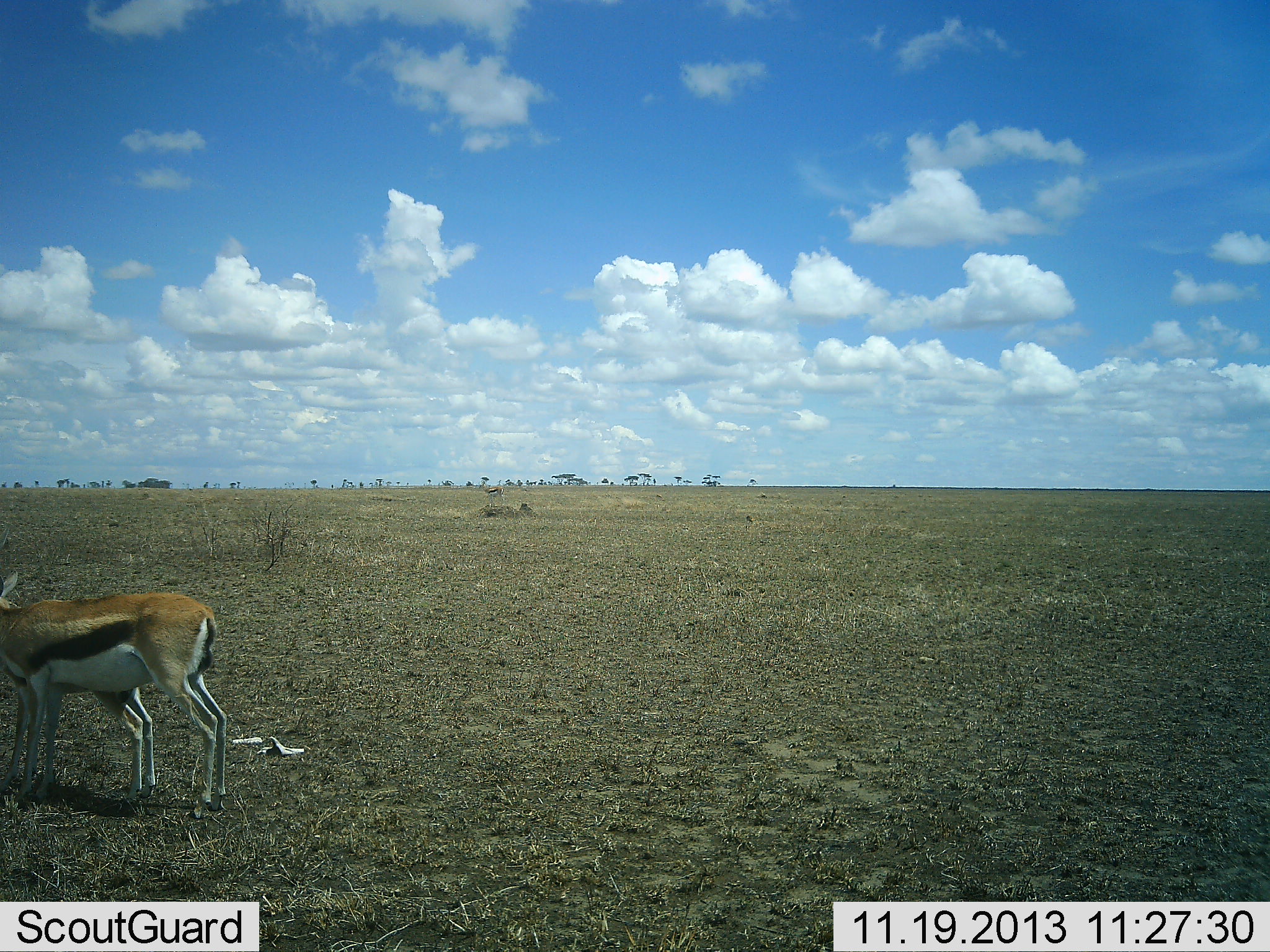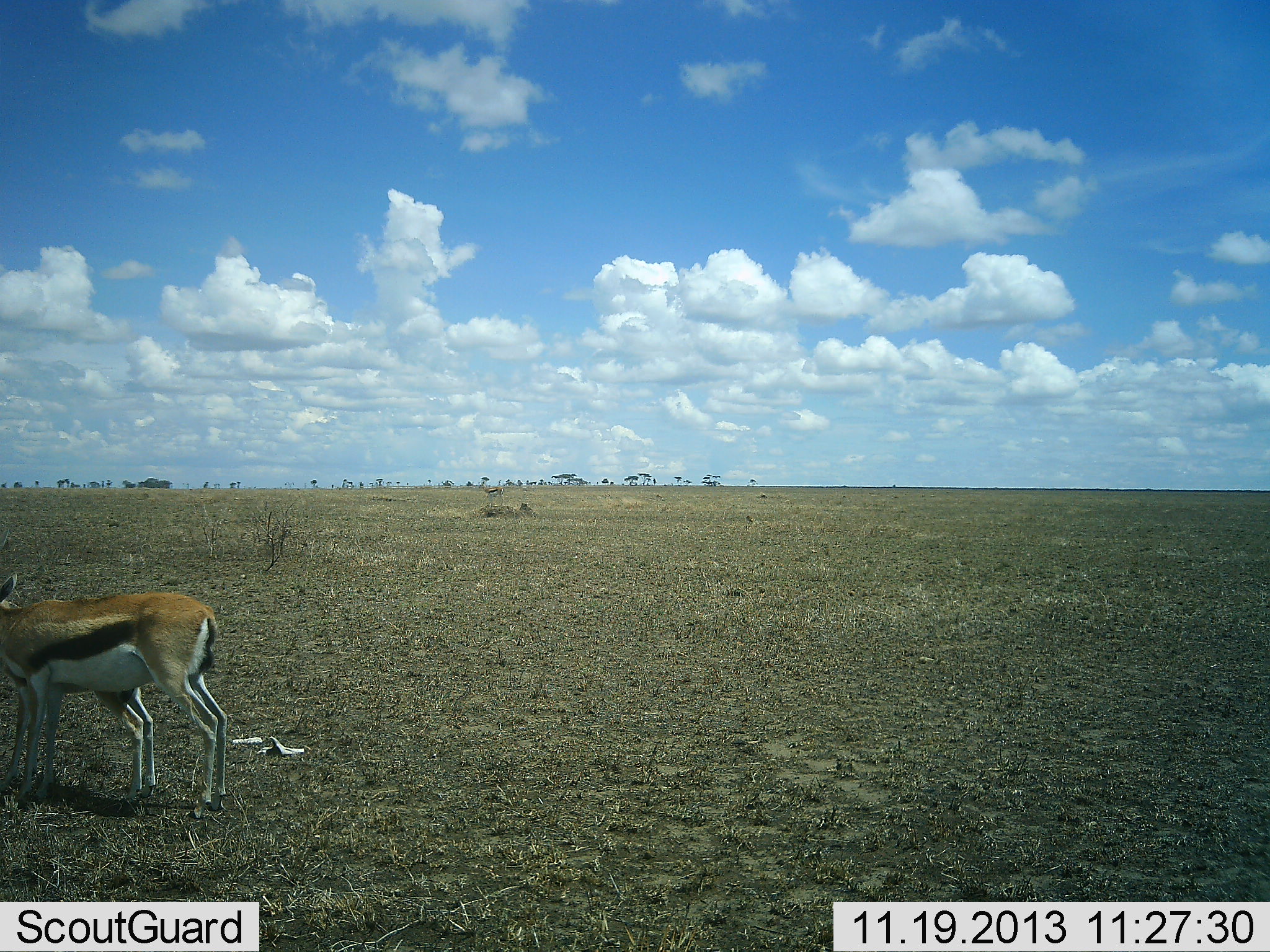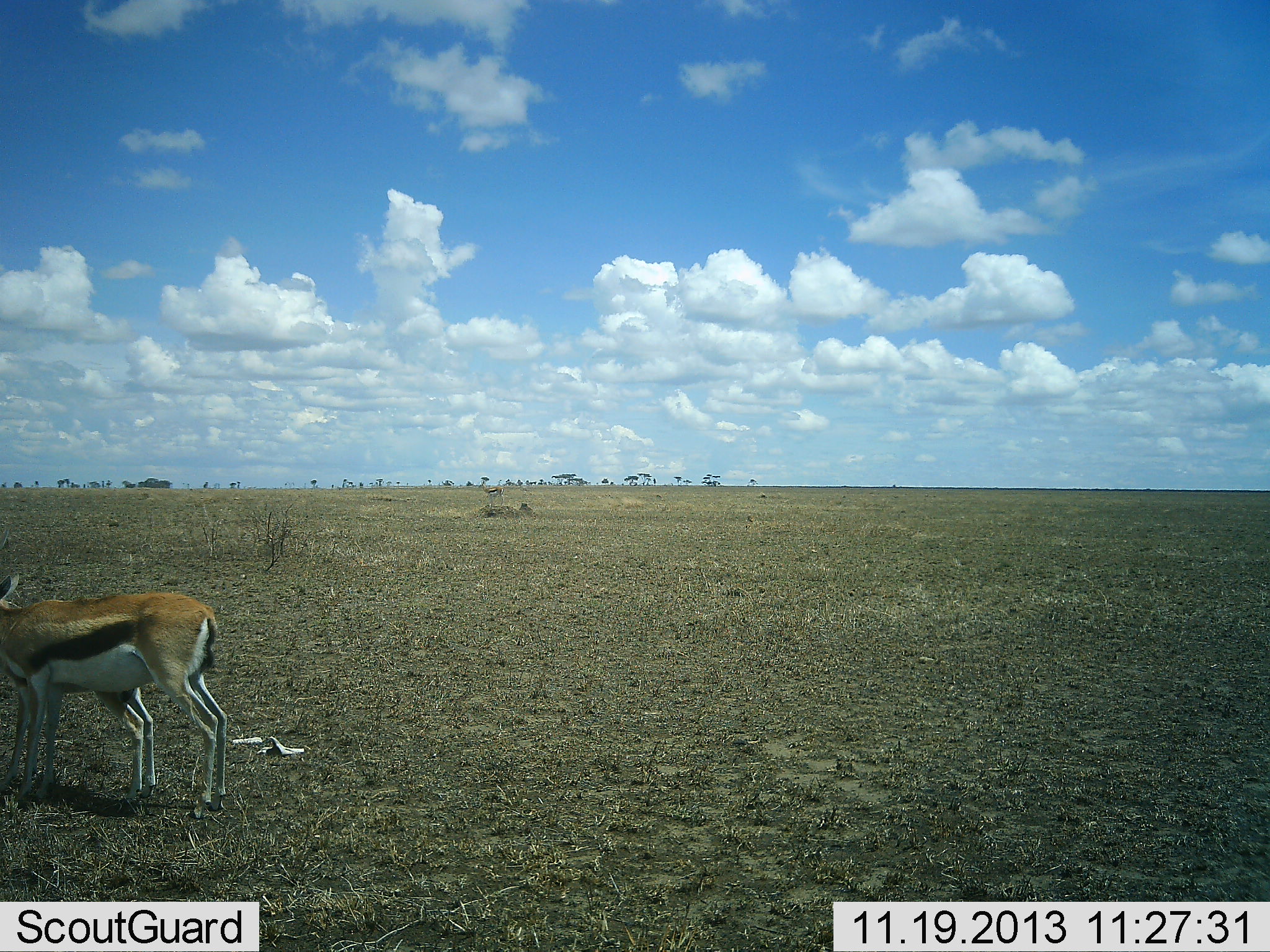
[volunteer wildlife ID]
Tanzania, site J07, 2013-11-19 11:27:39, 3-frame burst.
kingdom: Animalia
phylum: Chordata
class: Mammalia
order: Artiodactyla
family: Bovidae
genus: Eudorcas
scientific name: Eudorcas thomsonii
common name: thomson's gazelle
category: gazellethomsons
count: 2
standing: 92%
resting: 2%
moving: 4%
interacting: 13%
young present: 58%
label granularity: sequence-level